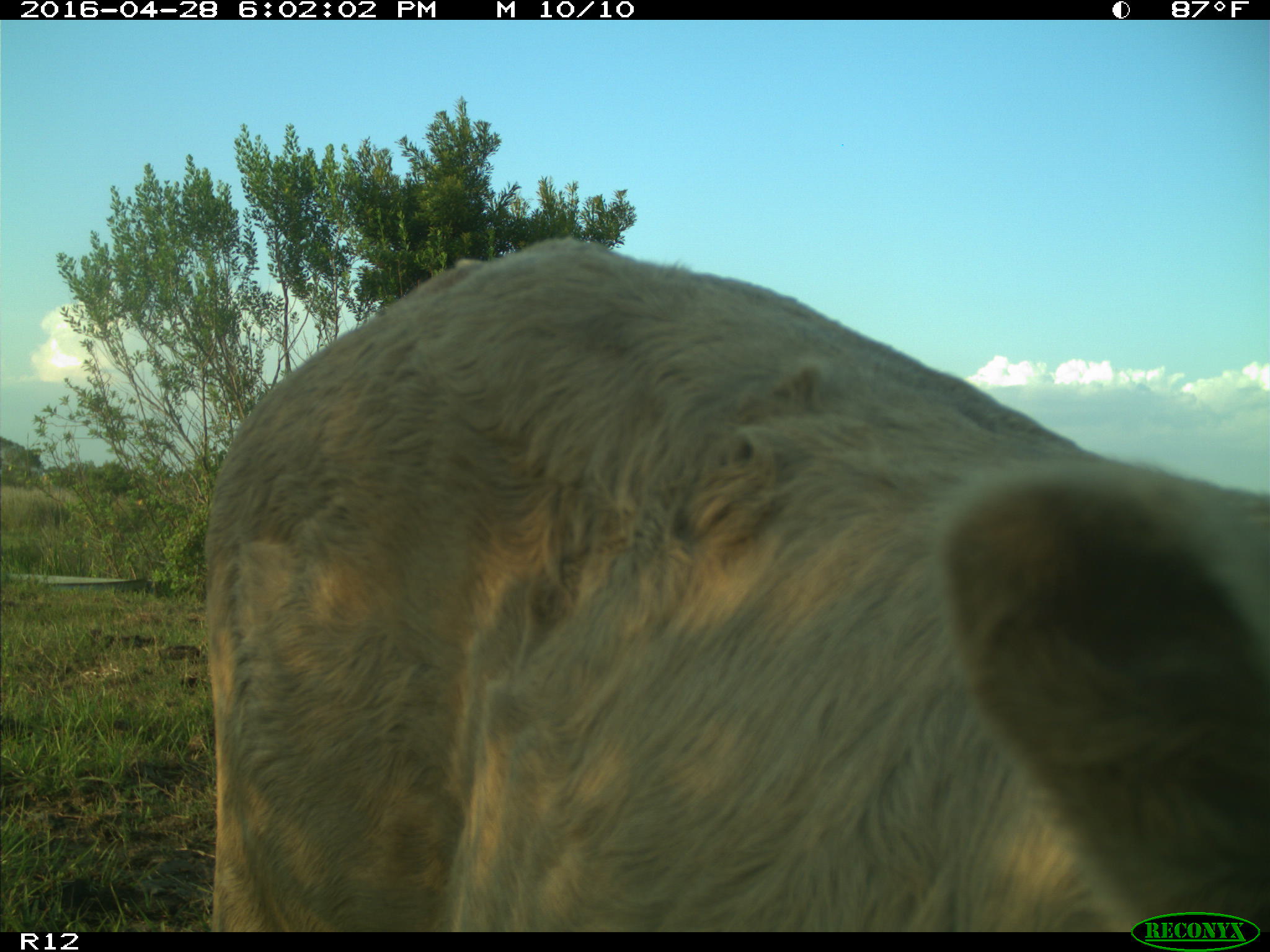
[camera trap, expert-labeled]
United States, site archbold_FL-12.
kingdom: Animalia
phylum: Chordata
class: Mammalia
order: Artiodactyla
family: Bovidae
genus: Bos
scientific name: Bos taurus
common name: domestic cow